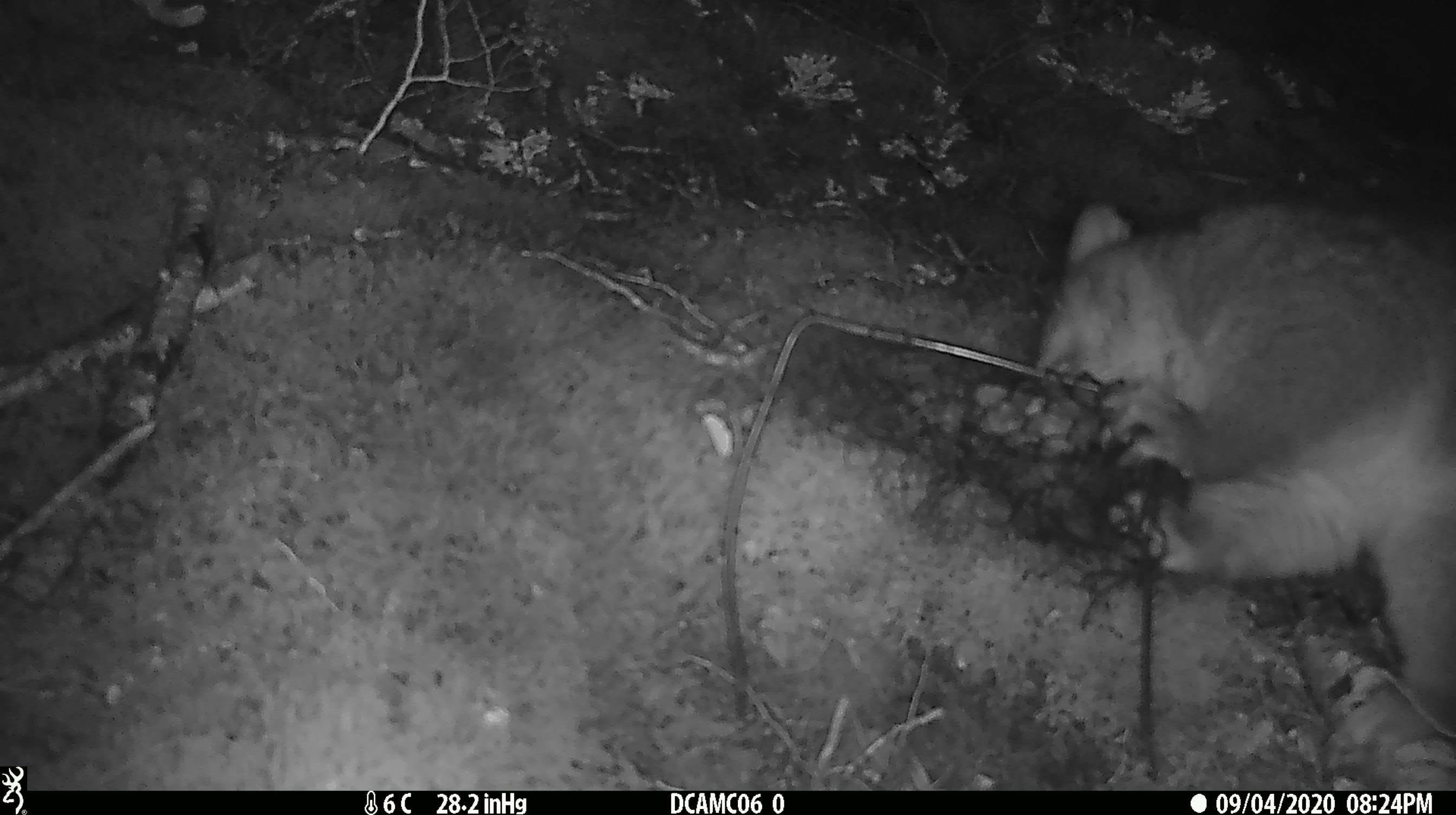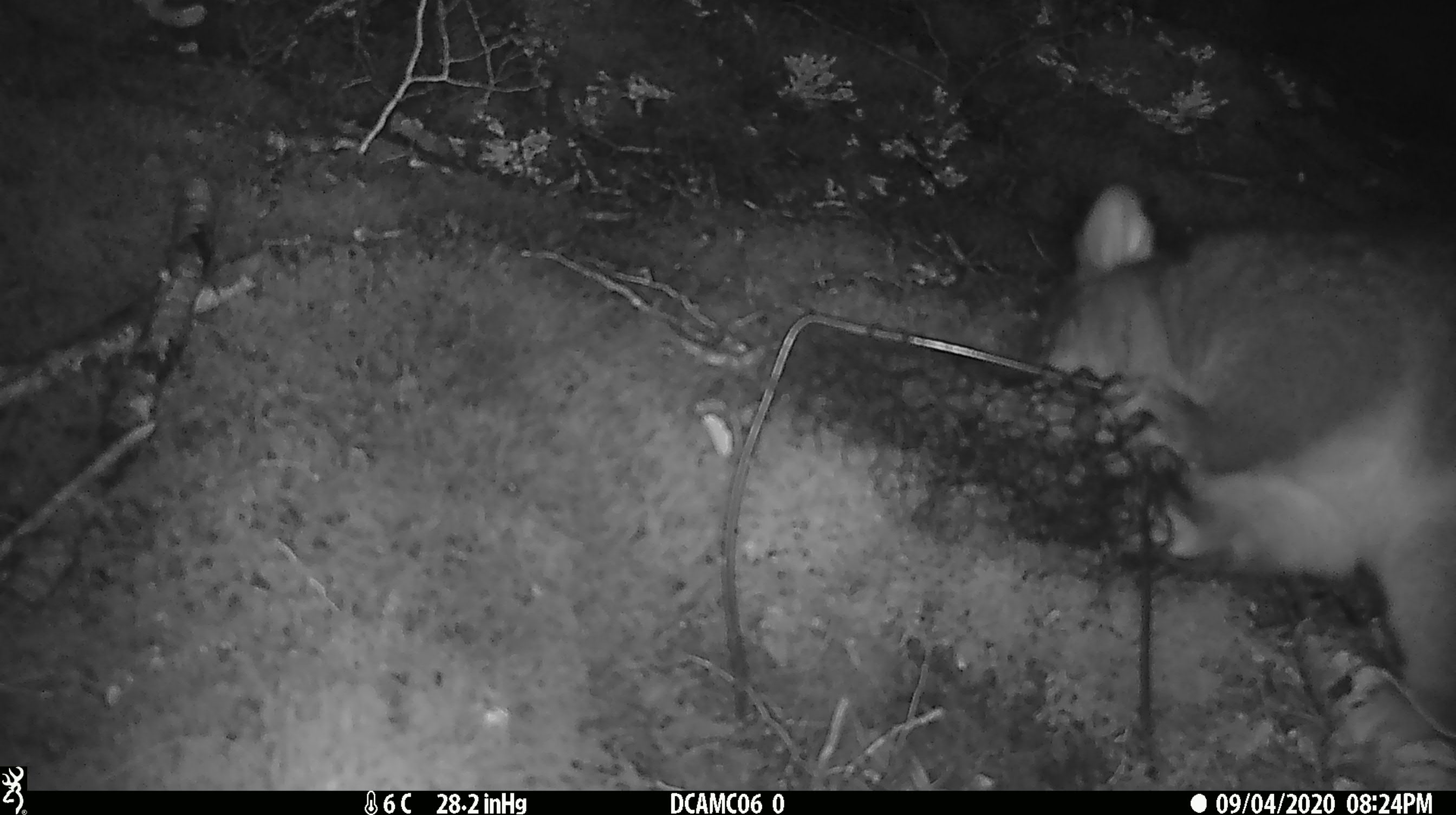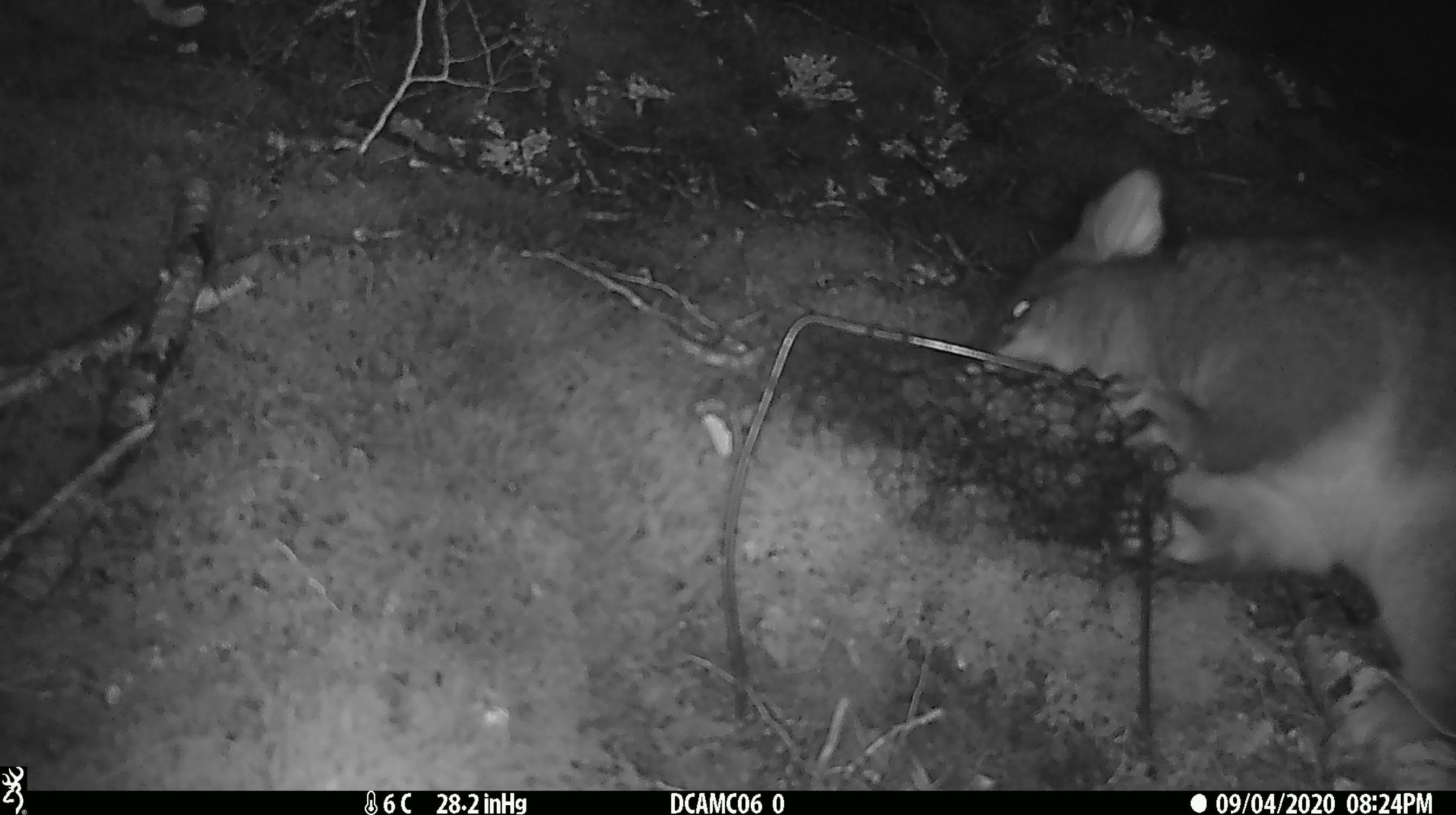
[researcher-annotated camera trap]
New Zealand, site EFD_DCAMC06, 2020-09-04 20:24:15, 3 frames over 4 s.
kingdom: Animalia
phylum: Chordata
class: Mammalia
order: Diprotodontia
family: Phalangeridae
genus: Trichosurus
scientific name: Trichosurus vulpecula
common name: common brushtail possum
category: possum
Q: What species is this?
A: Possum (common brushtail possum) (Trichosurus vulpecula).